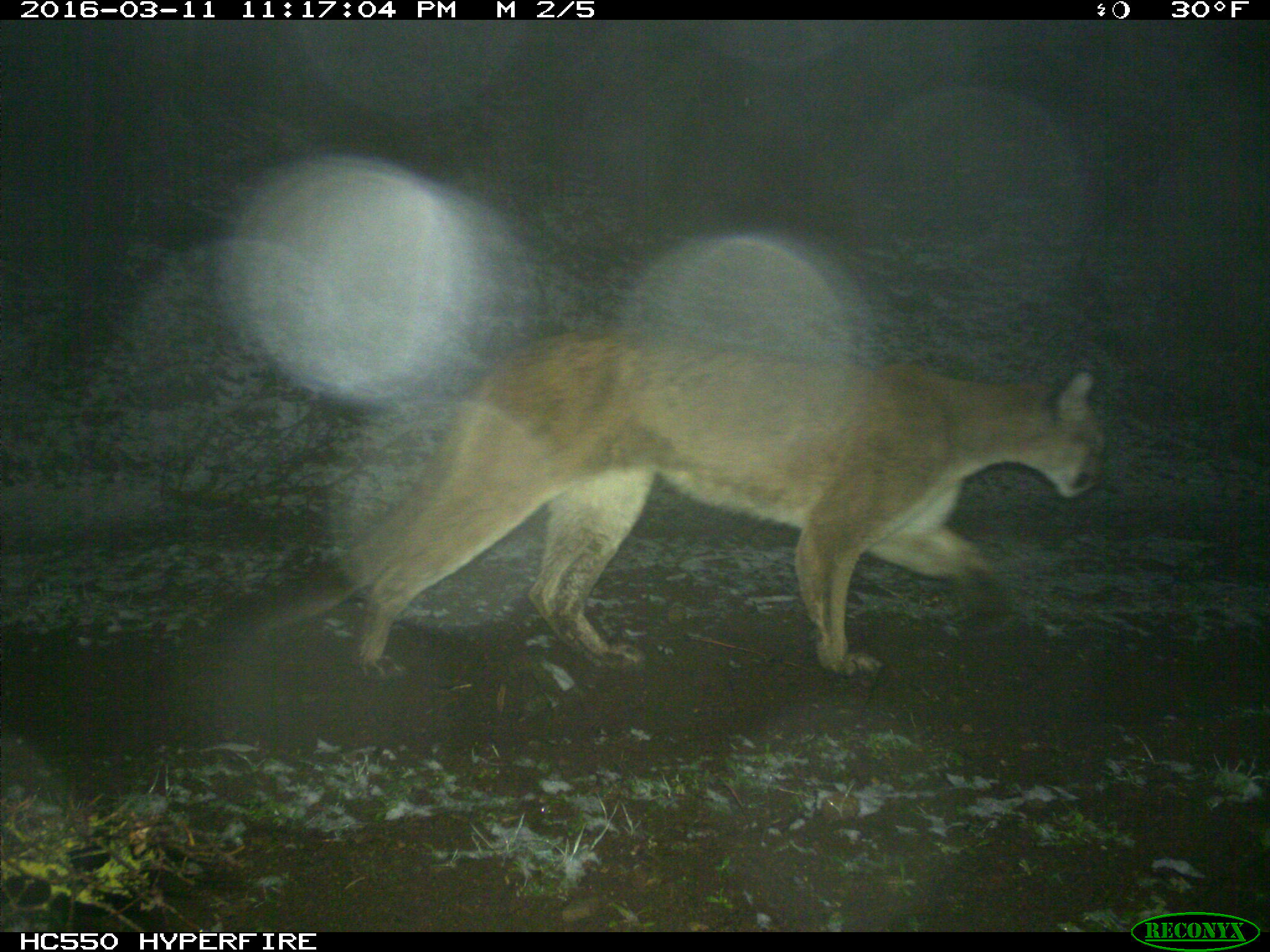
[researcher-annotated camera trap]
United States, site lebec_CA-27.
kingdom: Animalia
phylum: Chordata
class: Mammalia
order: Carnivora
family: Felidae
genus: Puma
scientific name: Puma concolor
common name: mountain lion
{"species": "Puma concolor (mountain lion)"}